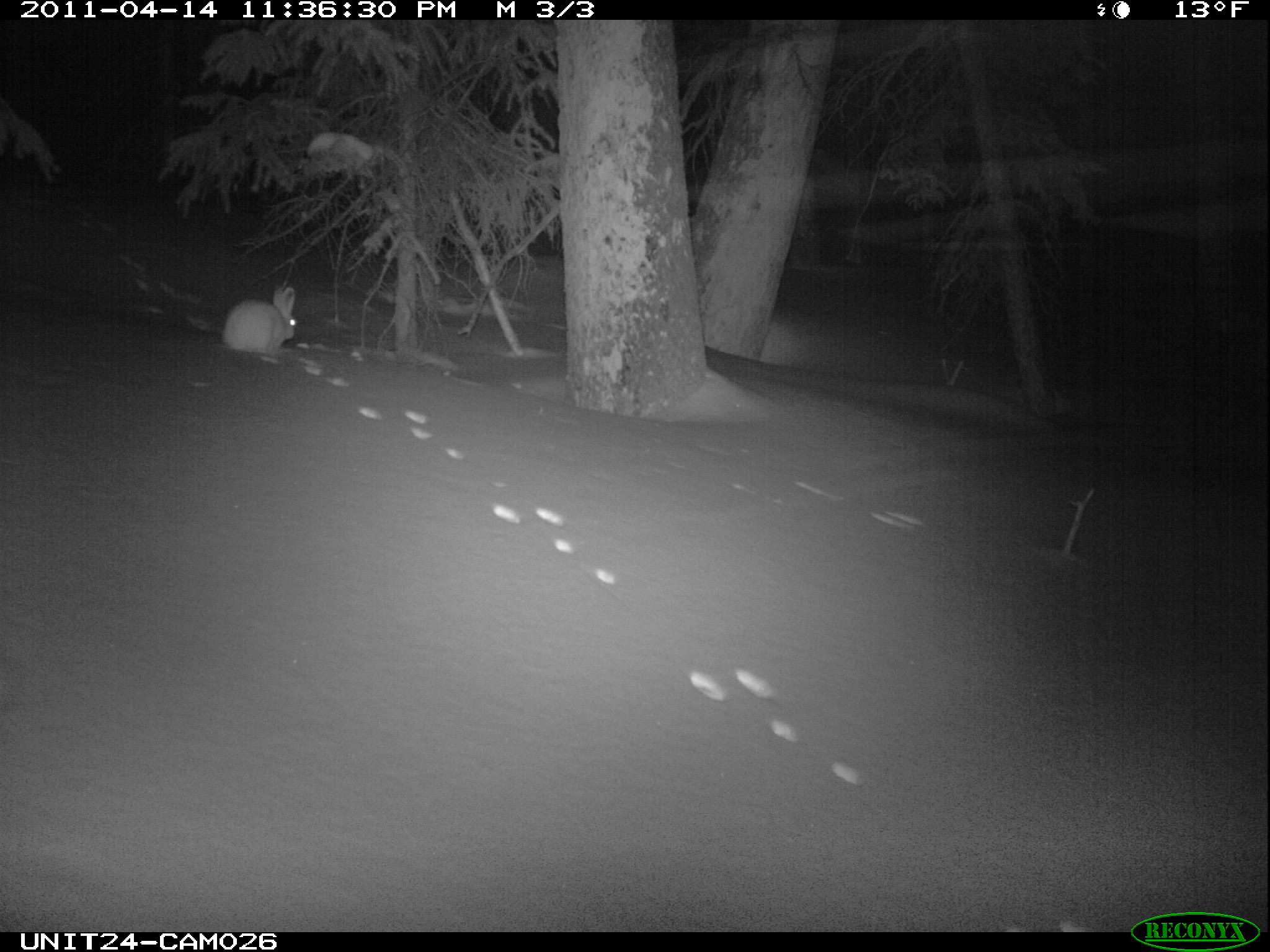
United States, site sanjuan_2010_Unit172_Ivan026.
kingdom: Animalia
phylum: Chordata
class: Mammalia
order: Lagomorpha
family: Leporidae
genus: Lepus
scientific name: Lepus americanus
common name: snowshoe hare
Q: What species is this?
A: Lepus americanus (snowshoe hare).